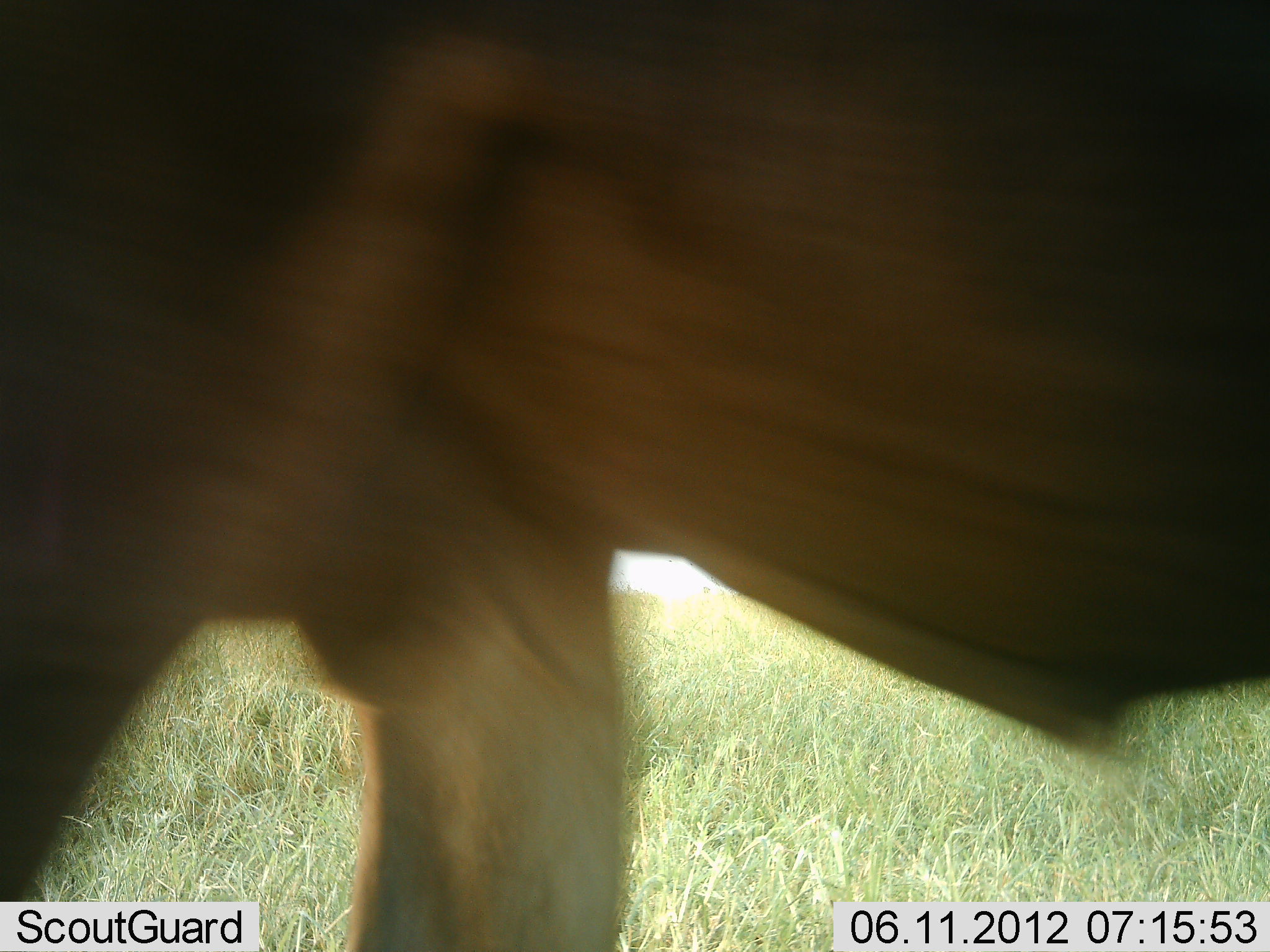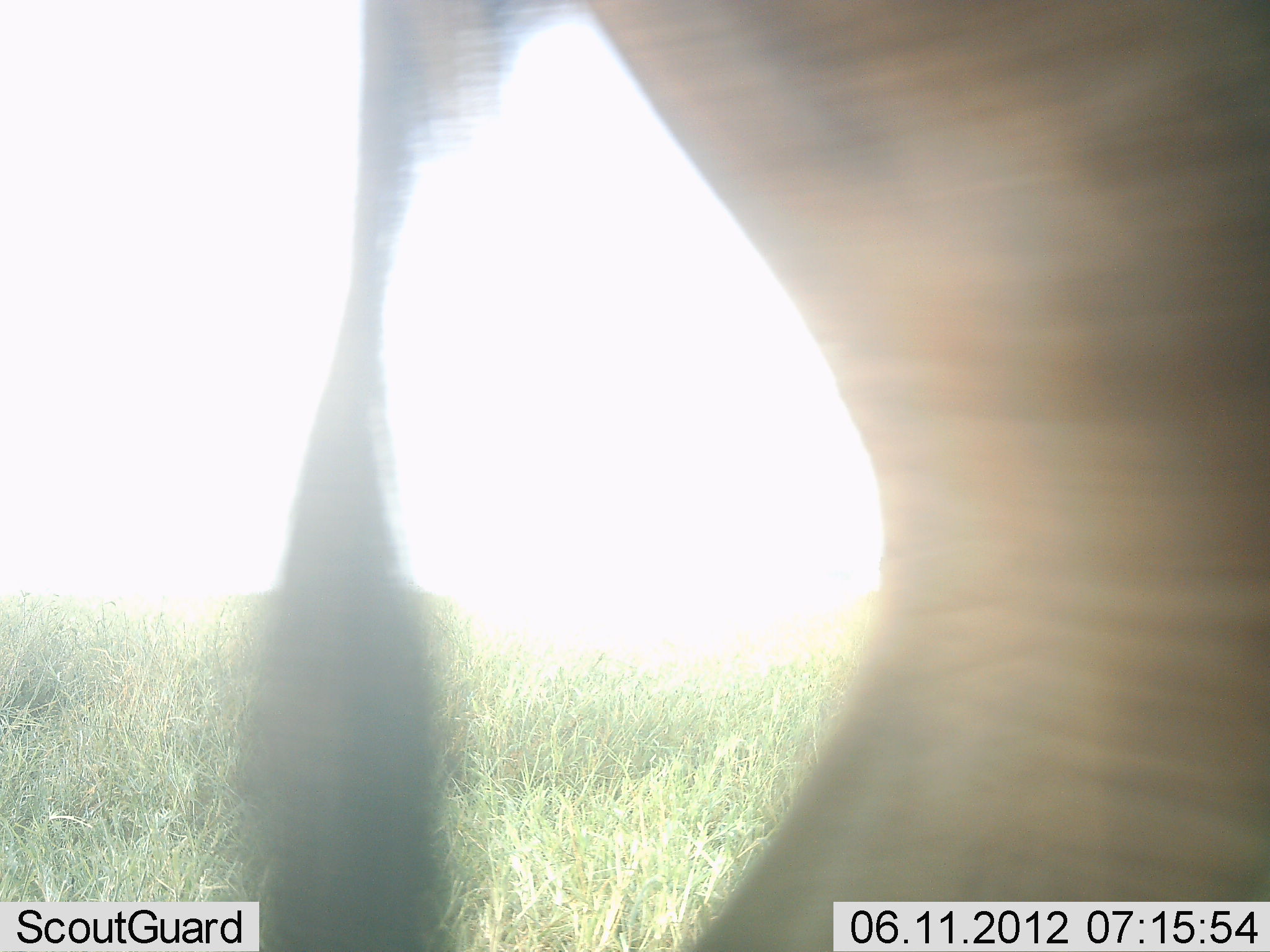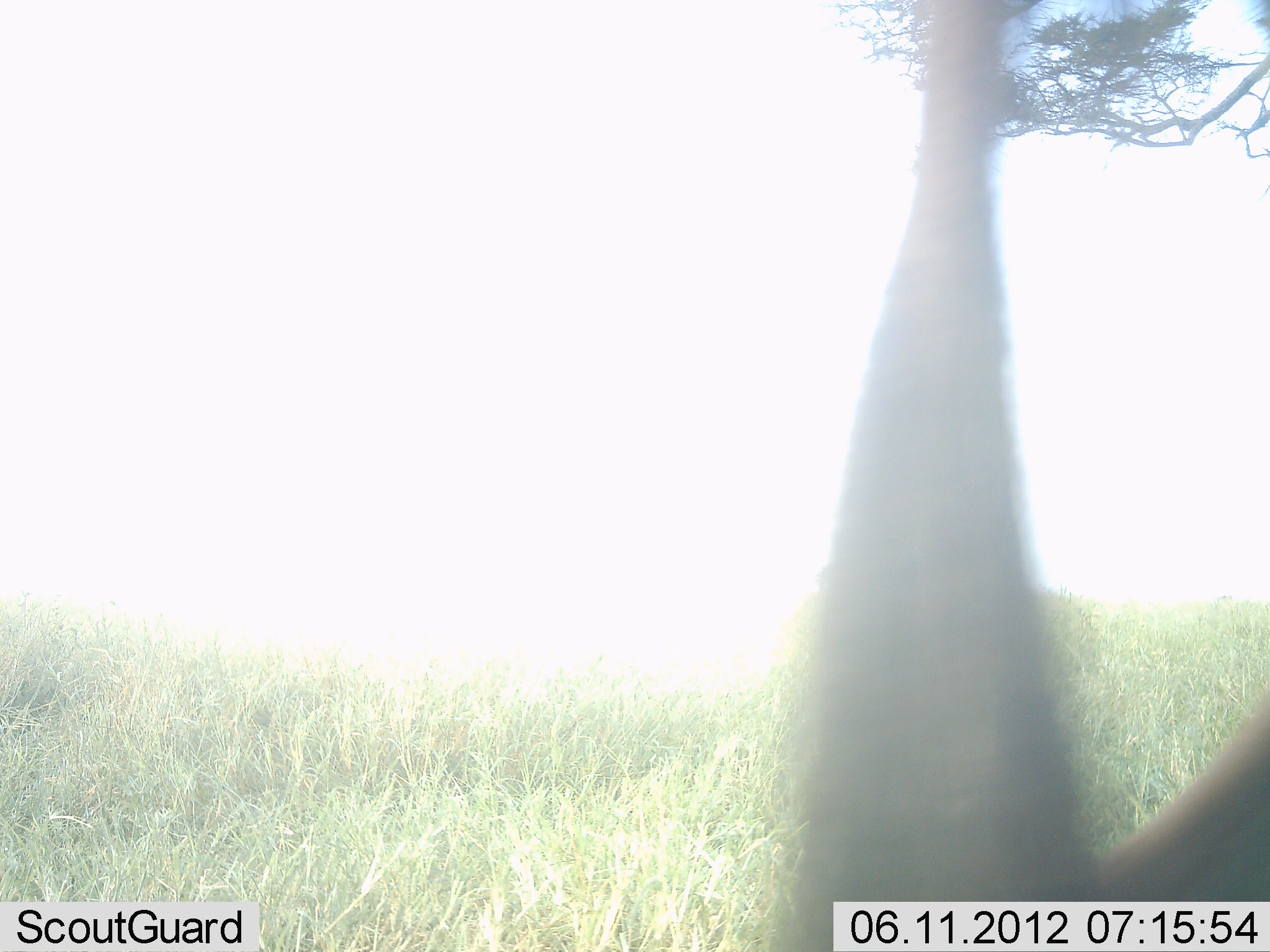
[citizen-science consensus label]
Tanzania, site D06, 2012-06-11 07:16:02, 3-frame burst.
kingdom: Animalia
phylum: Chordata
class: Mammalia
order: Artiodactyla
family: Bovidae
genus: Connochaetes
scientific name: Connochaetes taurinus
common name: blue wildebeest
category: wildebeest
Wildebeest (blue wildebeest) (Connochaetes taurinus), count 1. Behavior (volunteer vote fractions): standing 10%, resting 0%, moving 100%, interacting 0%. Young present (vote fraction): 0%. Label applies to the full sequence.